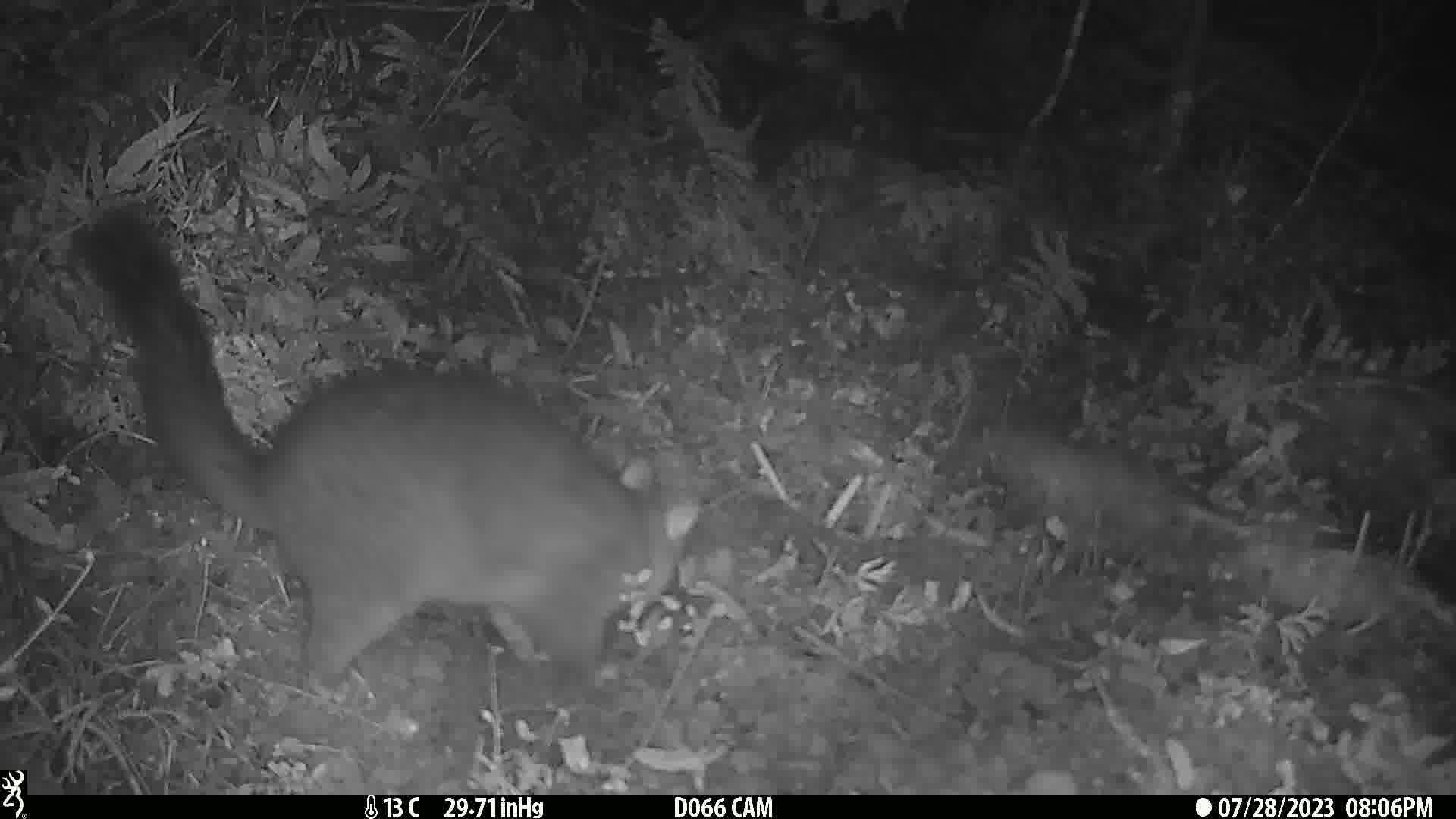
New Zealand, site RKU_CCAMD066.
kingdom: Animalia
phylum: Chordata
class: Mammalia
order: Diprotodontia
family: Phalangeridae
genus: Trichosurus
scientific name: Trichosurus vulpecula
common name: common brushtail possum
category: possum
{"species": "possum (common brushtail possum) (Trichosurus vulpecula)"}